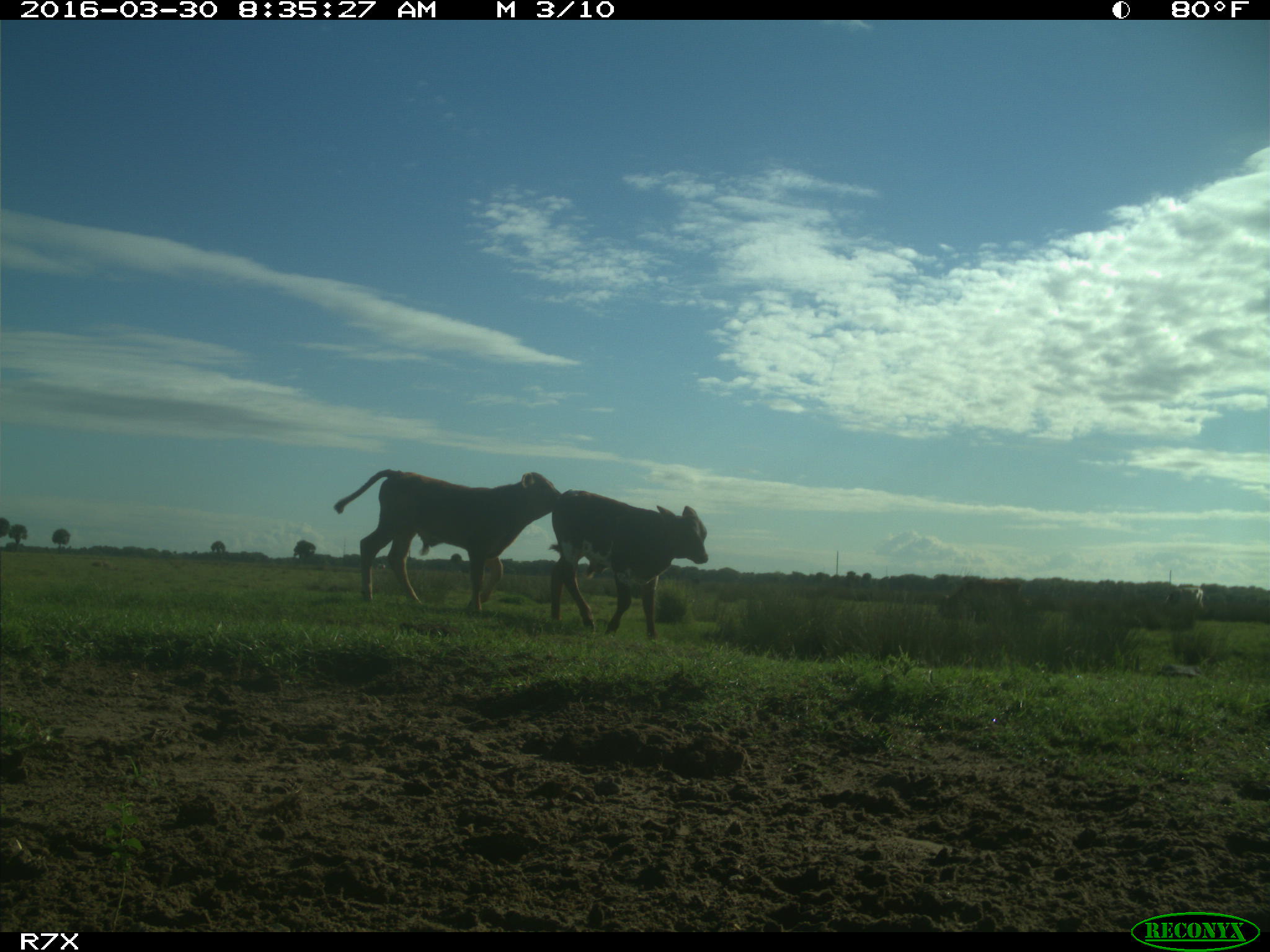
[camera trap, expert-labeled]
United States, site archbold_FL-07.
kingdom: Animalia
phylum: Chordata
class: Mammalia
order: Artiodactyla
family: Bovidae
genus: Bos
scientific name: Bos taurus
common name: domestic cow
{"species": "Bos taurus (domestic cow)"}